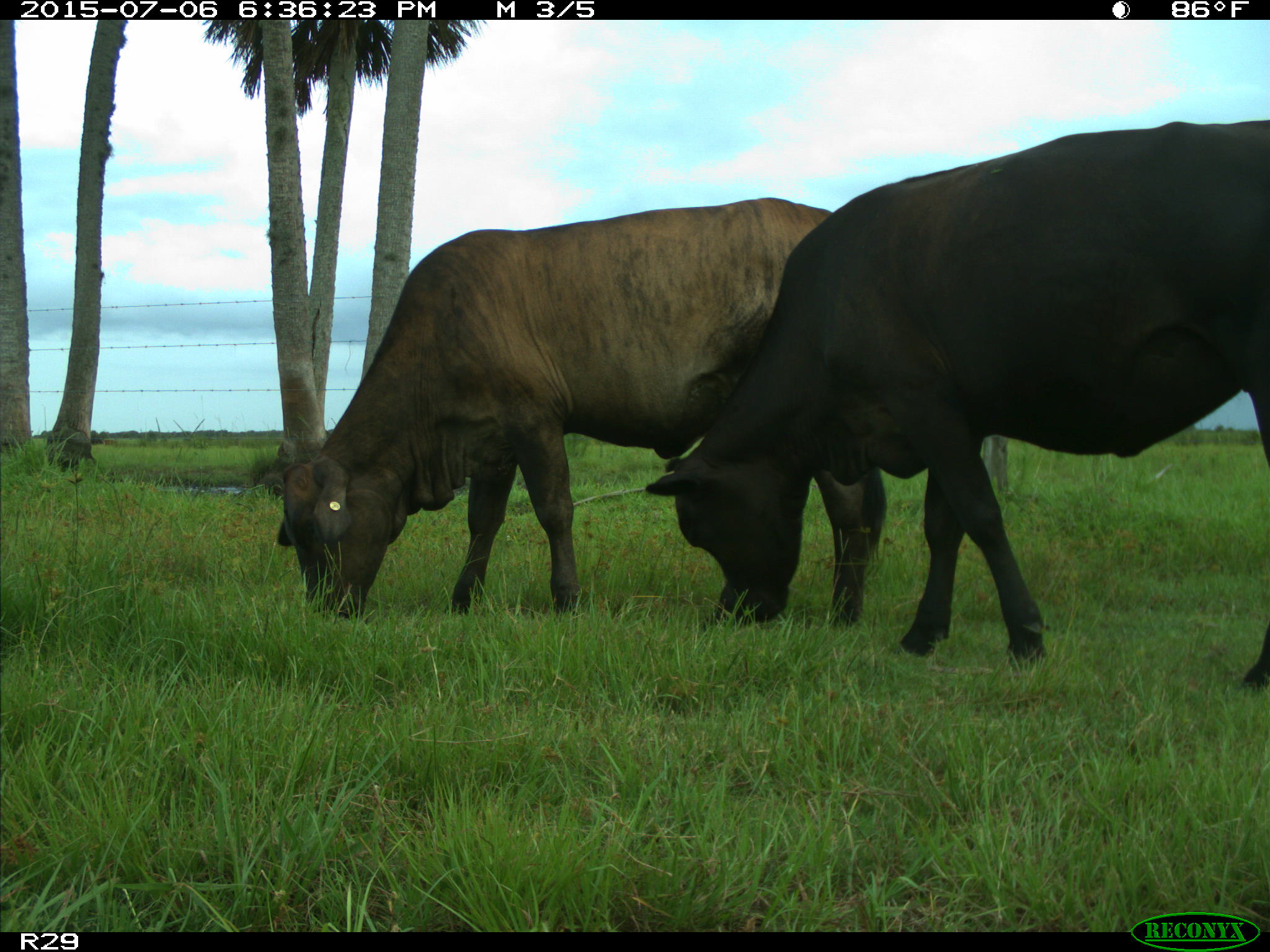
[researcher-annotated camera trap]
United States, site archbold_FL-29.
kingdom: Animalia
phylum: Chordata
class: Mammalia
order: Artiodactyla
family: Bovidae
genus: Bos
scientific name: Bos taurus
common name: domestic cow